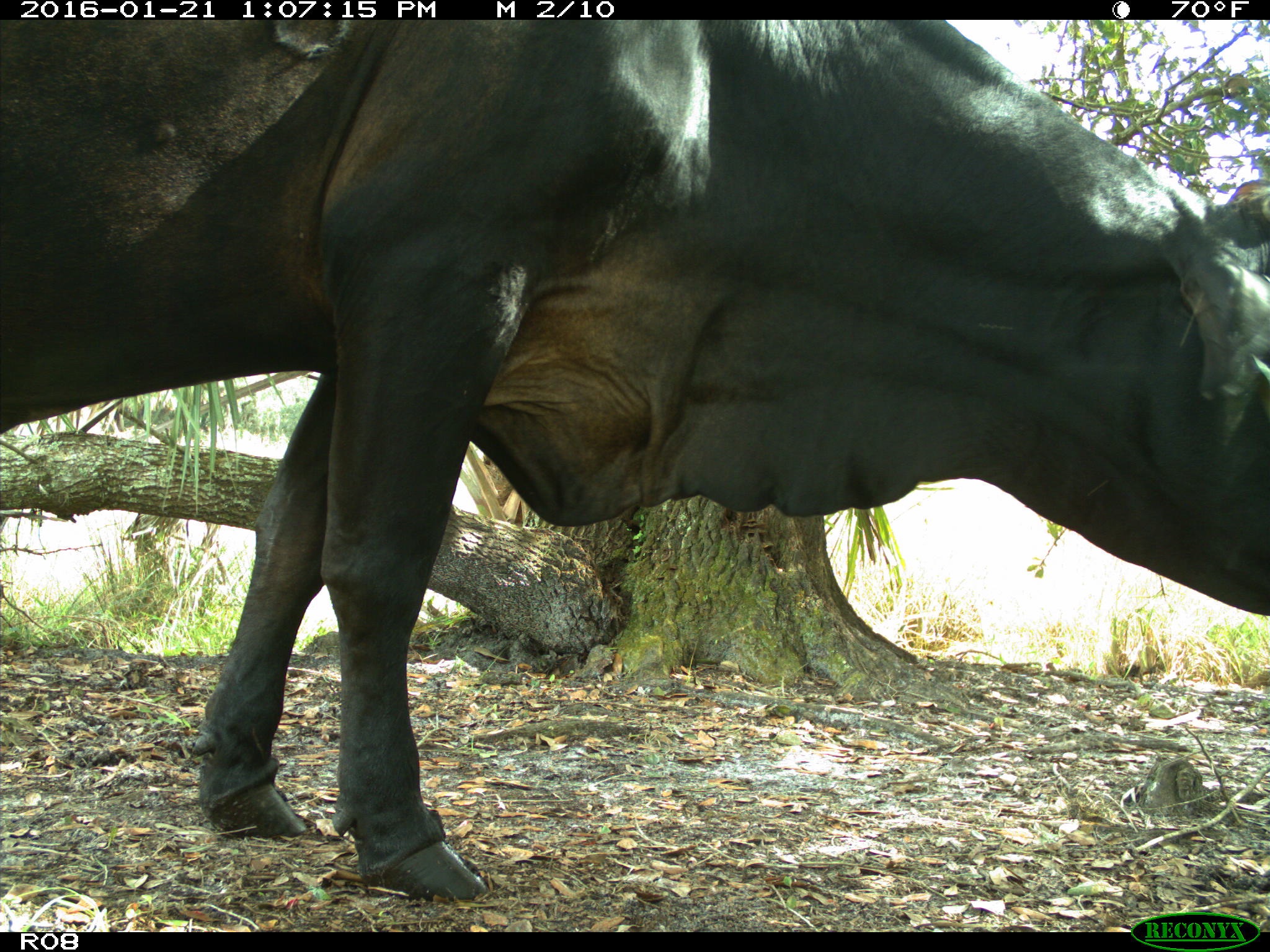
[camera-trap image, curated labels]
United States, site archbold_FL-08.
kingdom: Animalia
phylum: Chordata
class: Mammalia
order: Artiodactyla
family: Bovidae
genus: Bos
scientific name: Bos taurus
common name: domestic cow